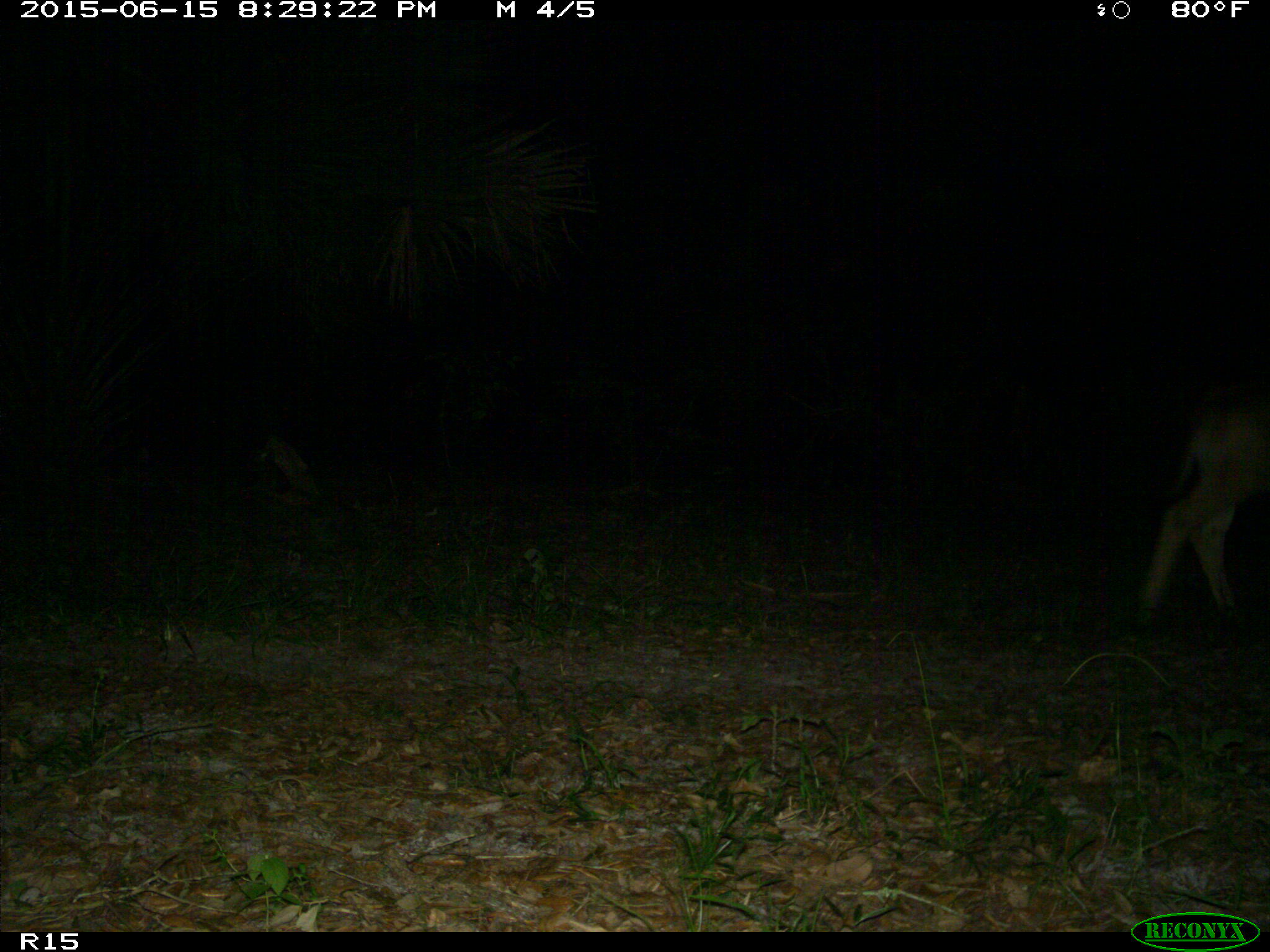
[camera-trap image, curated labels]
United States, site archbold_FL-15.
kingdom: Animalia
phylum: Chordata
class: Mammalia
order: Artiodactyla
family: Bovidae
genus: Bos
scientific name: Bos taurus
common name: domestic cow